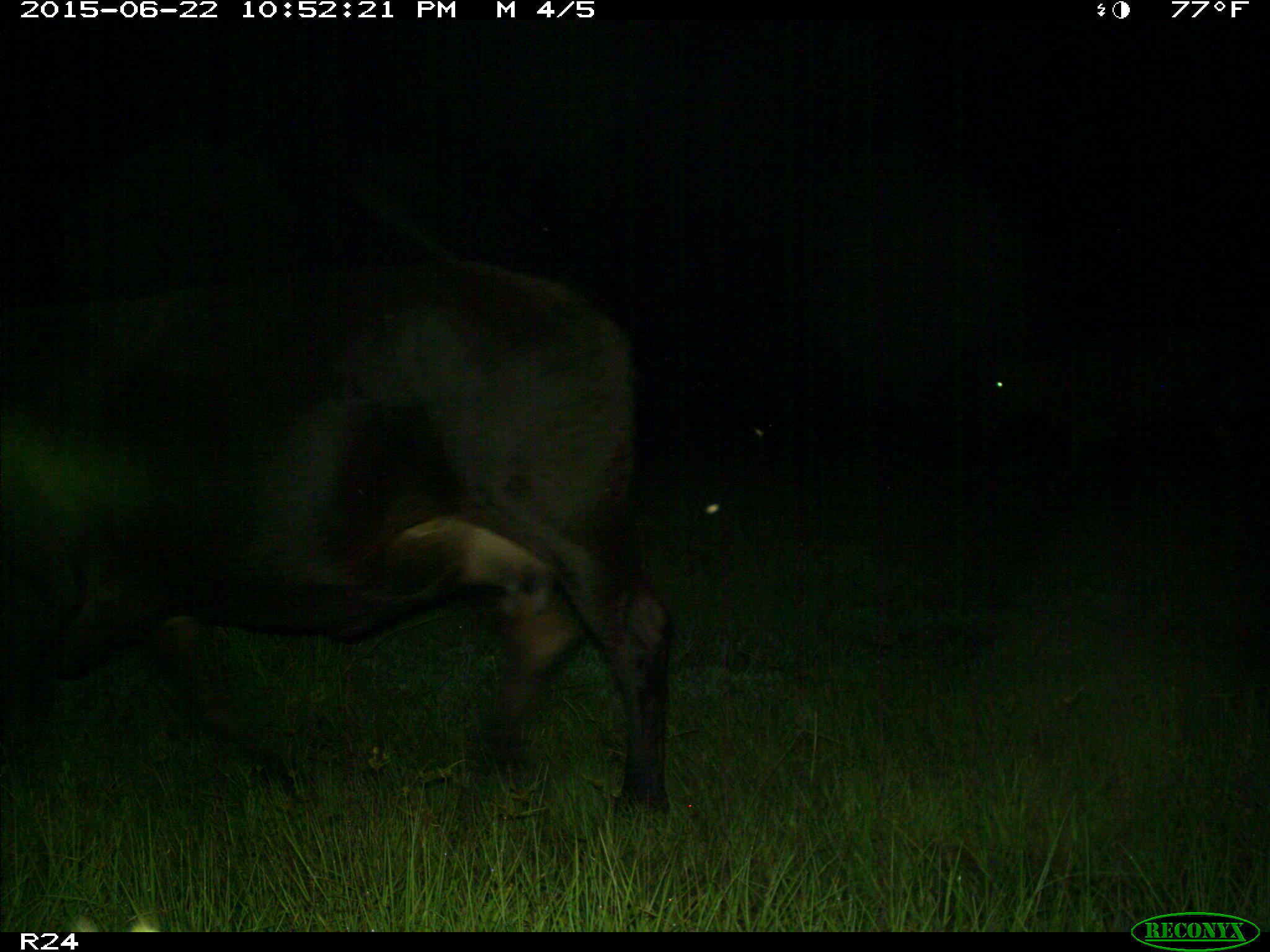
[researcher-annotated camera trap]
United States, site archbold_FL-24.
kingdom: Animalia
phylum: Chordata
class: Mammalia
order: Artiodactyla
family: Bovidae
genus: Bos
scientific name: Bos taurus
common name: domestic cow